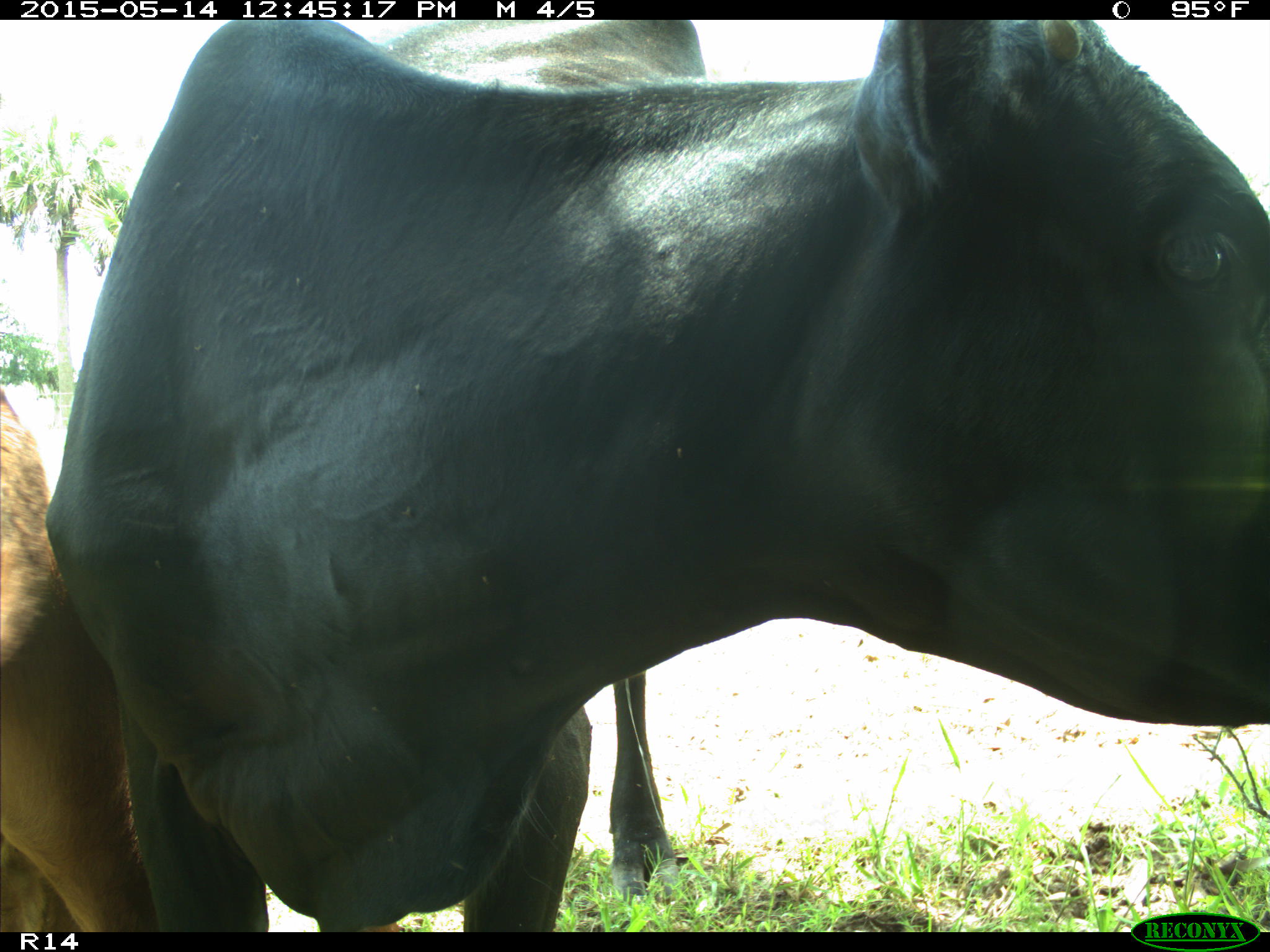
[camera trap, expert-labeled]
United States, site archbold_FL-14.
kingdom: Animalia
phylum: Chordata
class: Mammalia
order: Artiodactyla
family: Bovidae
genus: Bos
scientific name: Bos taurus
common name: domestic cow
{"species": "Bos taurus (domestic cow)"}